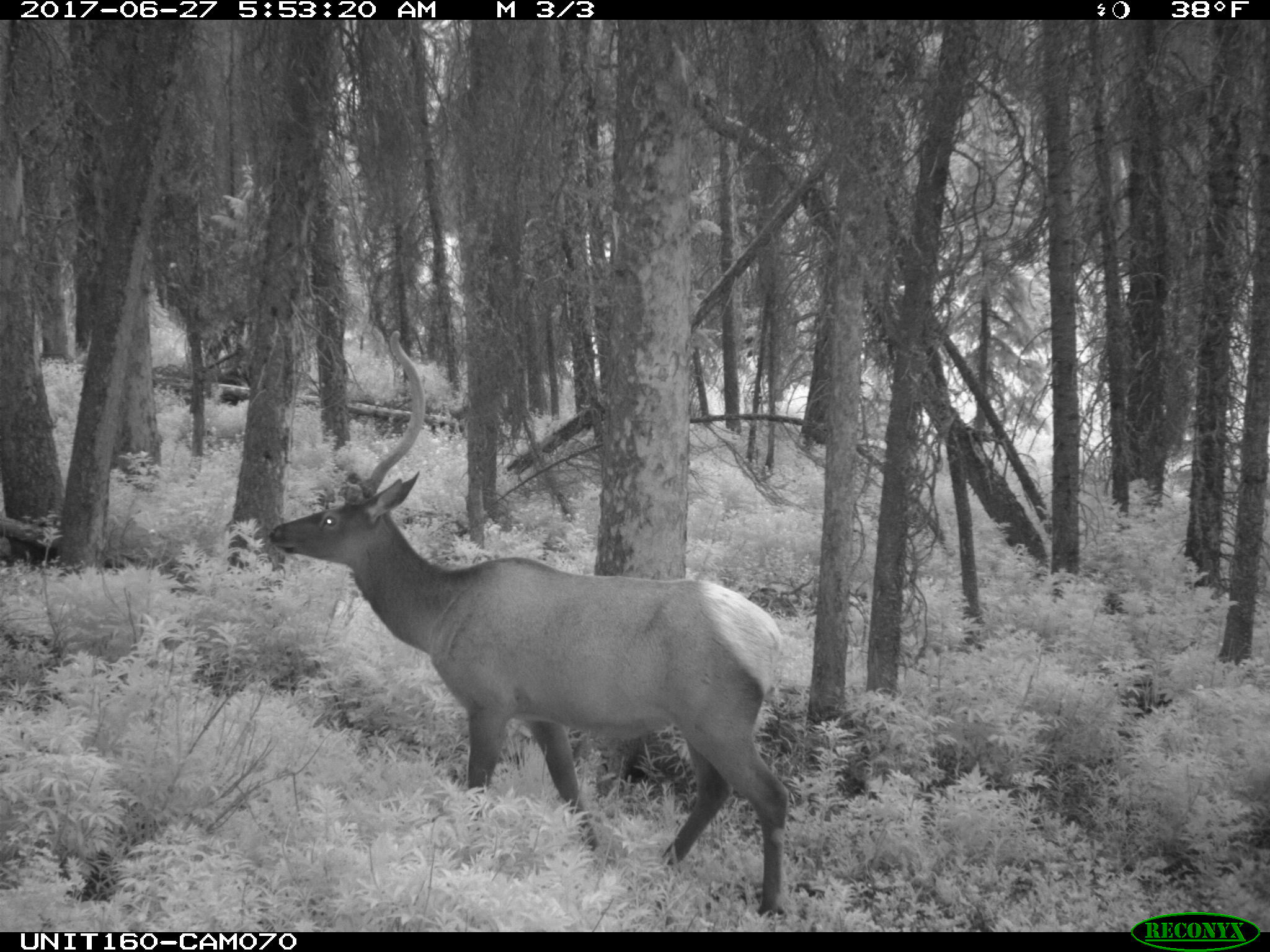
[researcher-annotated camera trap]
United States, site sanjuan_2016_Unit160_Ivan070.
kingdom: Animalia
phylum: Chordata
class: Mammalia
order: Artiodactyla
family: Cervidae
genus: Cervus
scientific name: Cervus elaphus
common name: red deer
Cervus elaphus (red deer).